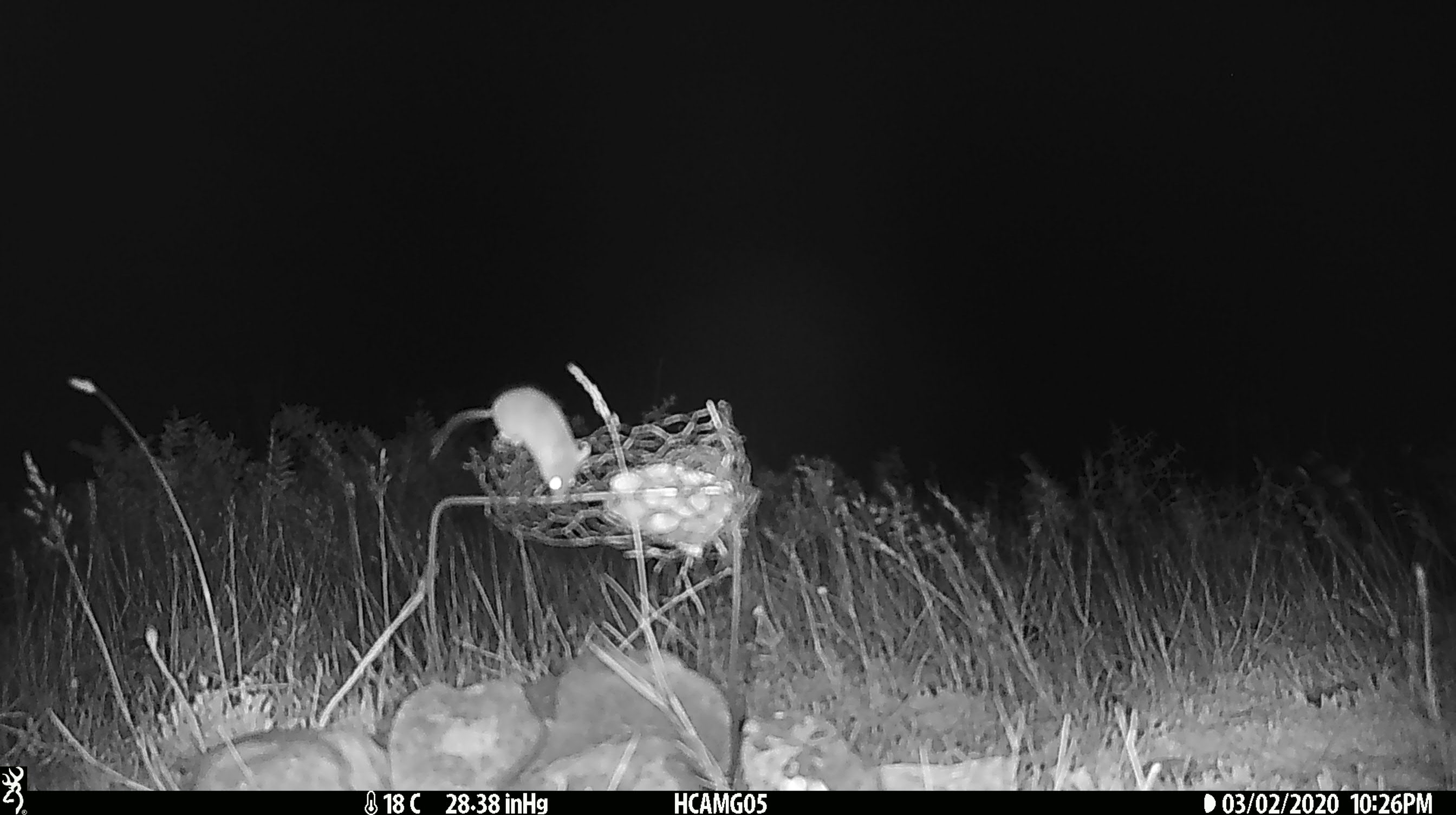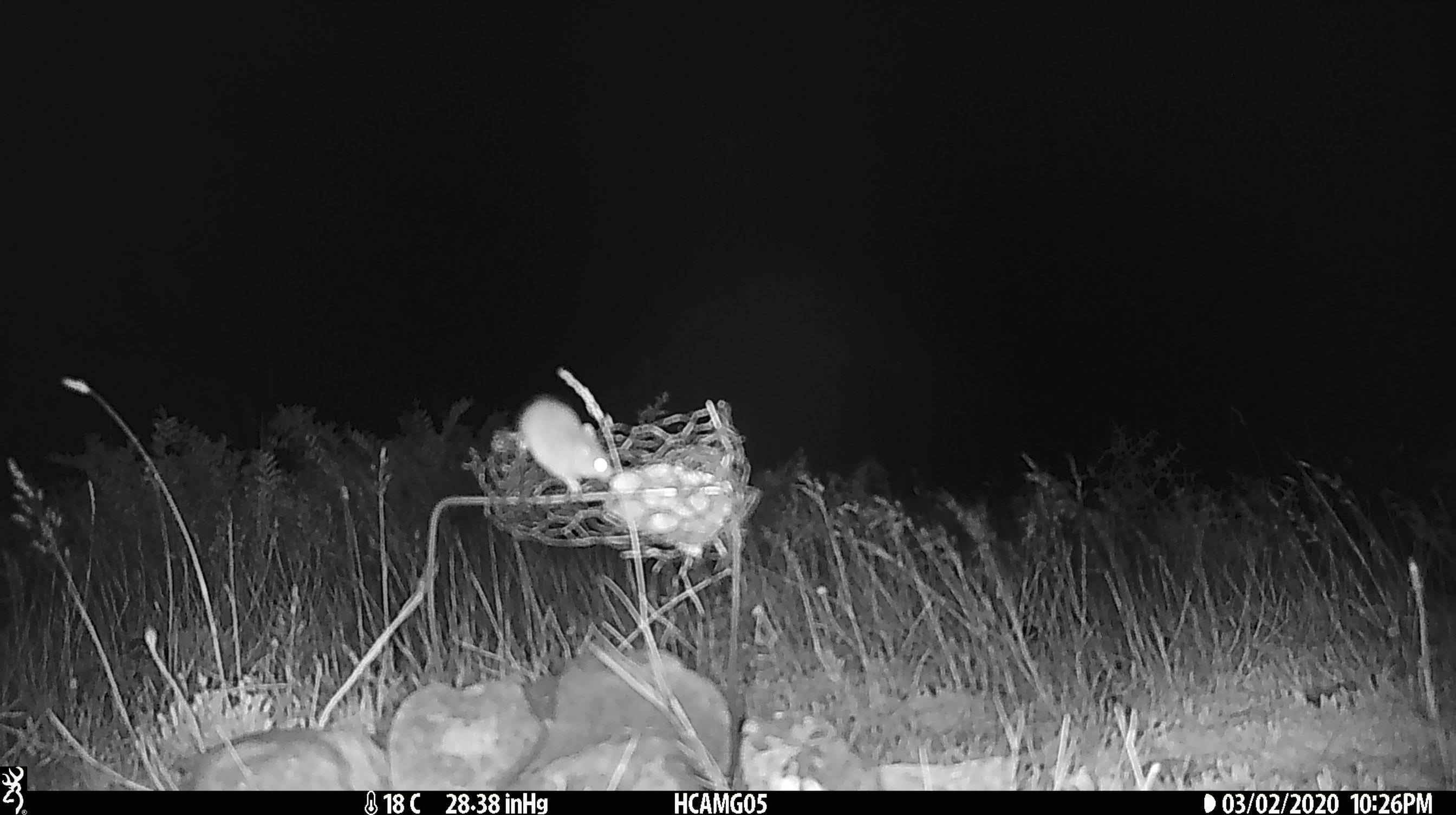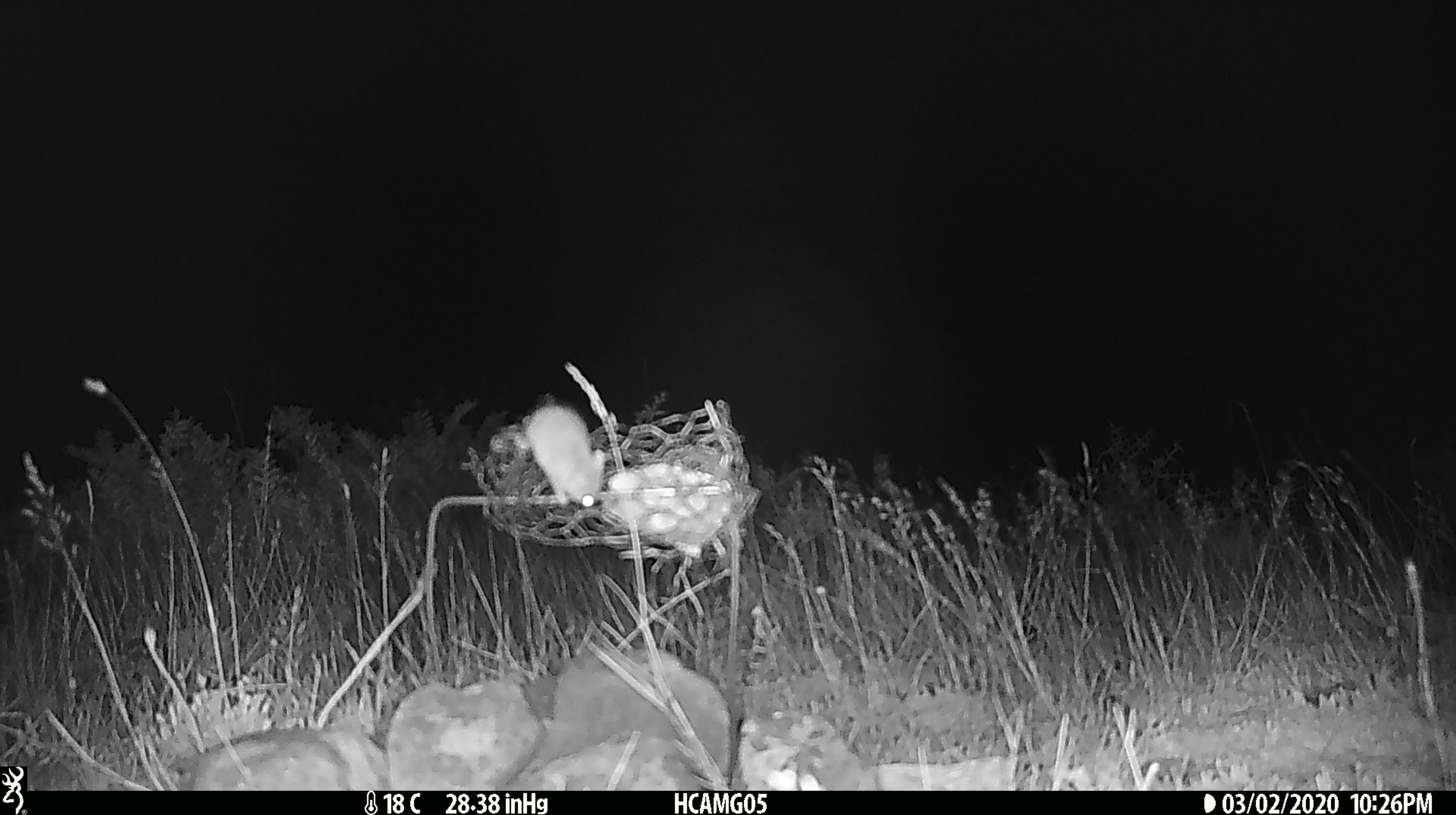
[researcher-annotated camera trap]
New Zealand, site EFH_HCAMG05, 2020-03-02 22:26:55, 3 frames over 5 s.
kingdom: Animalia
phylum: Chordata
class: Mammalia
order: Rodentia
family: Muridae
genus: Mus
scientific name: Mus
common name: mouse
Mouse (Mus).